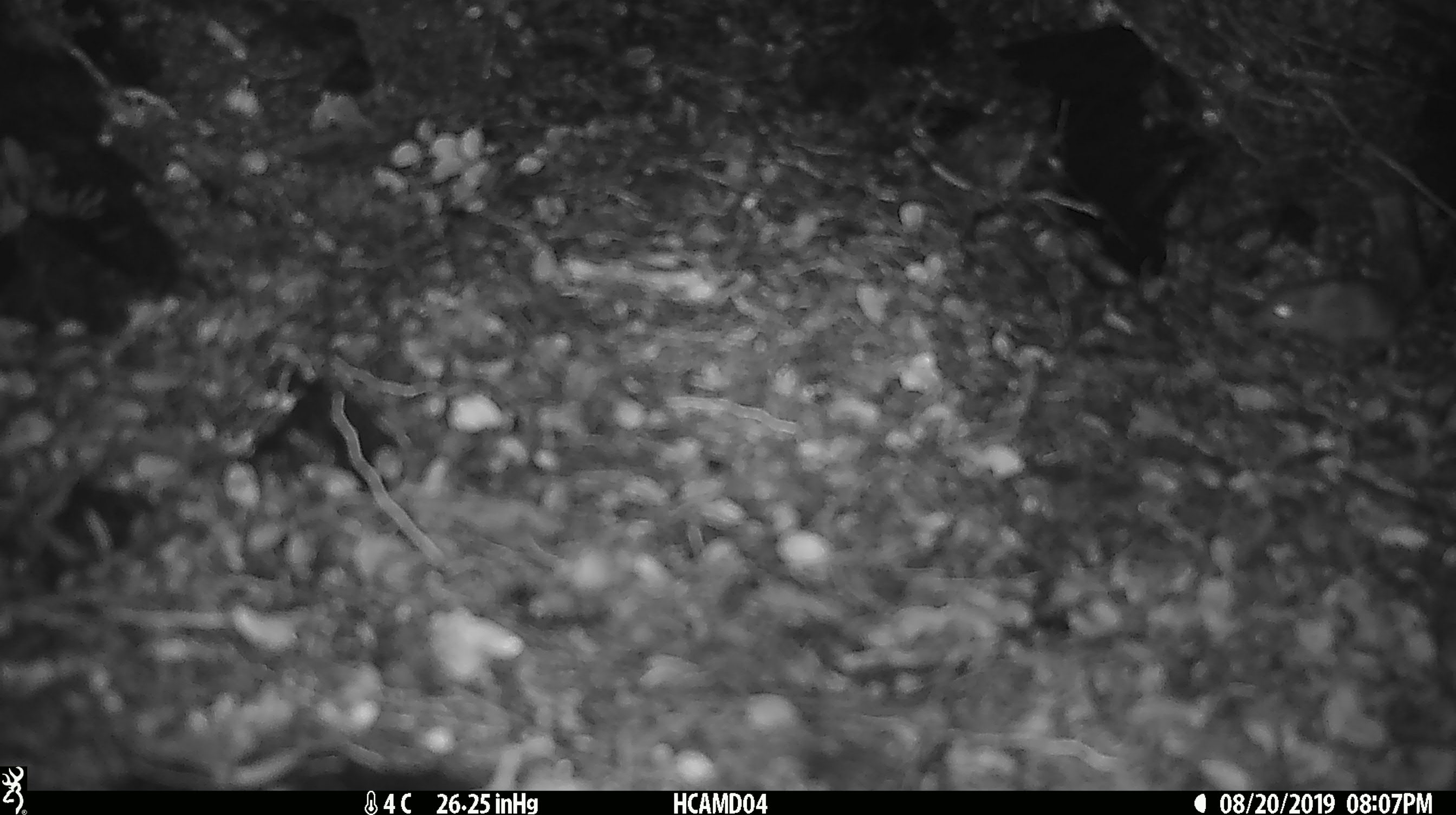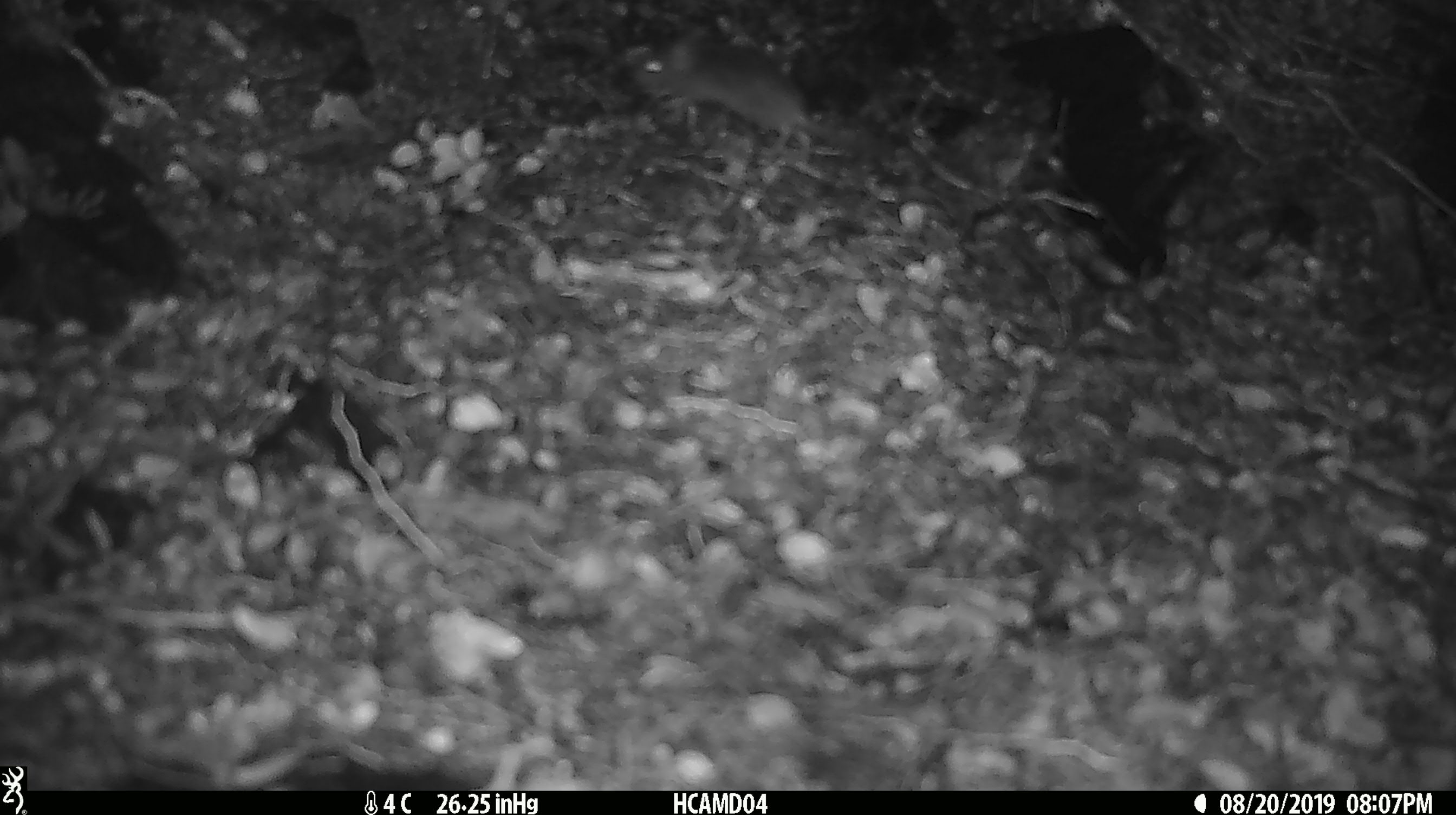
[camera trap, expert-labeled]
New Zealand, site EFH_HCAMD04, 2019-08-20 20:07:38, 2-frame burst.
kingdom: Animalia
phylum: Chordata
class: Mammalia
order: Rodentia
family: Muridae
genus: Mus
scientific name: Mus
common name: mouse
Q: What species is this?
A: Mouse (Mus).